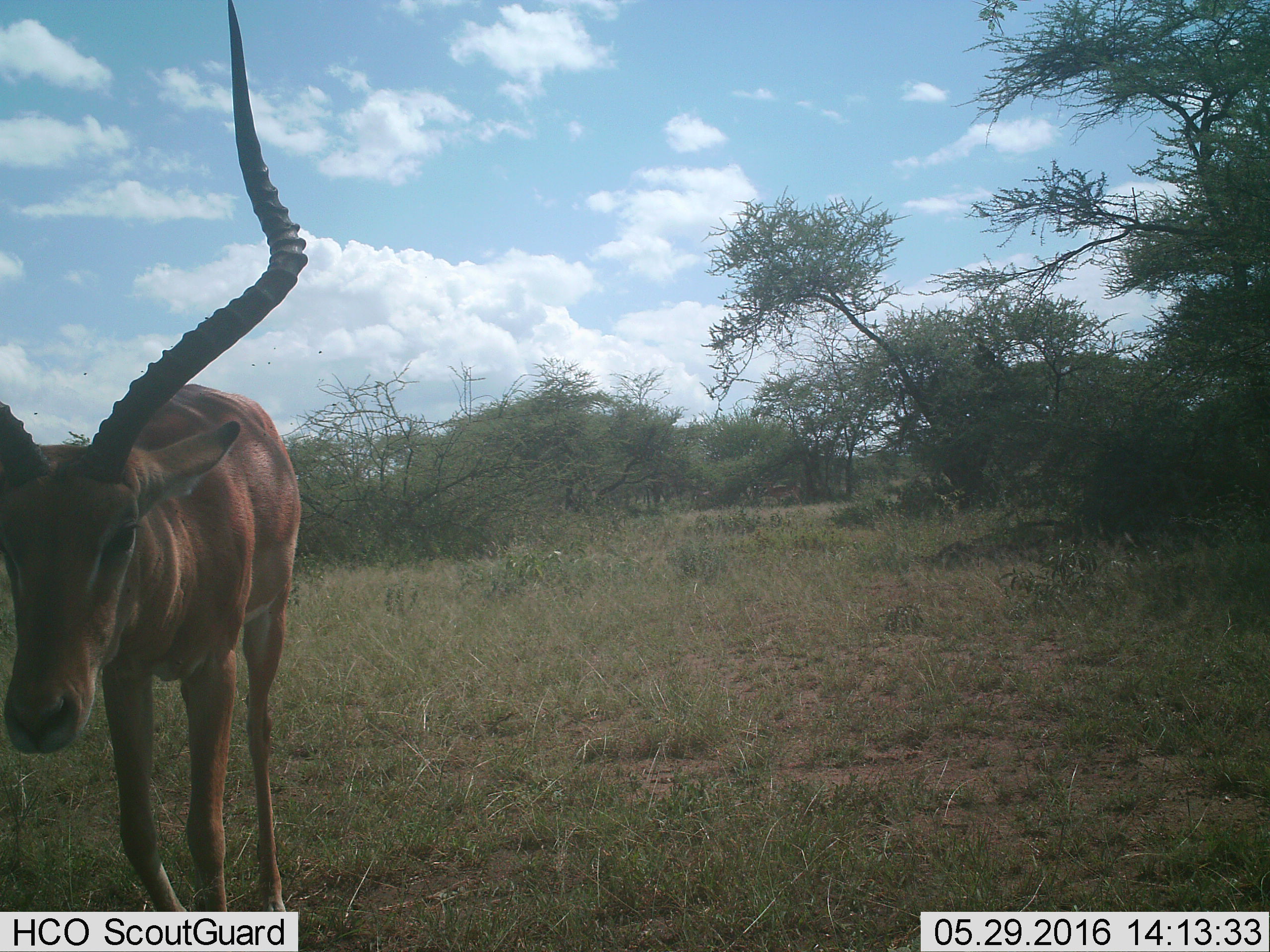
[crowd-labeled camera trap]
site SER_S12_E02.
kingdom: Animalia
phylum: Chordata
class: Mammalia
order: Artiodactyla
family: Bovidae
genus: Aepyceros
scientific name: Aepyceros melampus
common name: impala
Impala (Aepyceros melampus), count 1. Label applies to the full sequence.